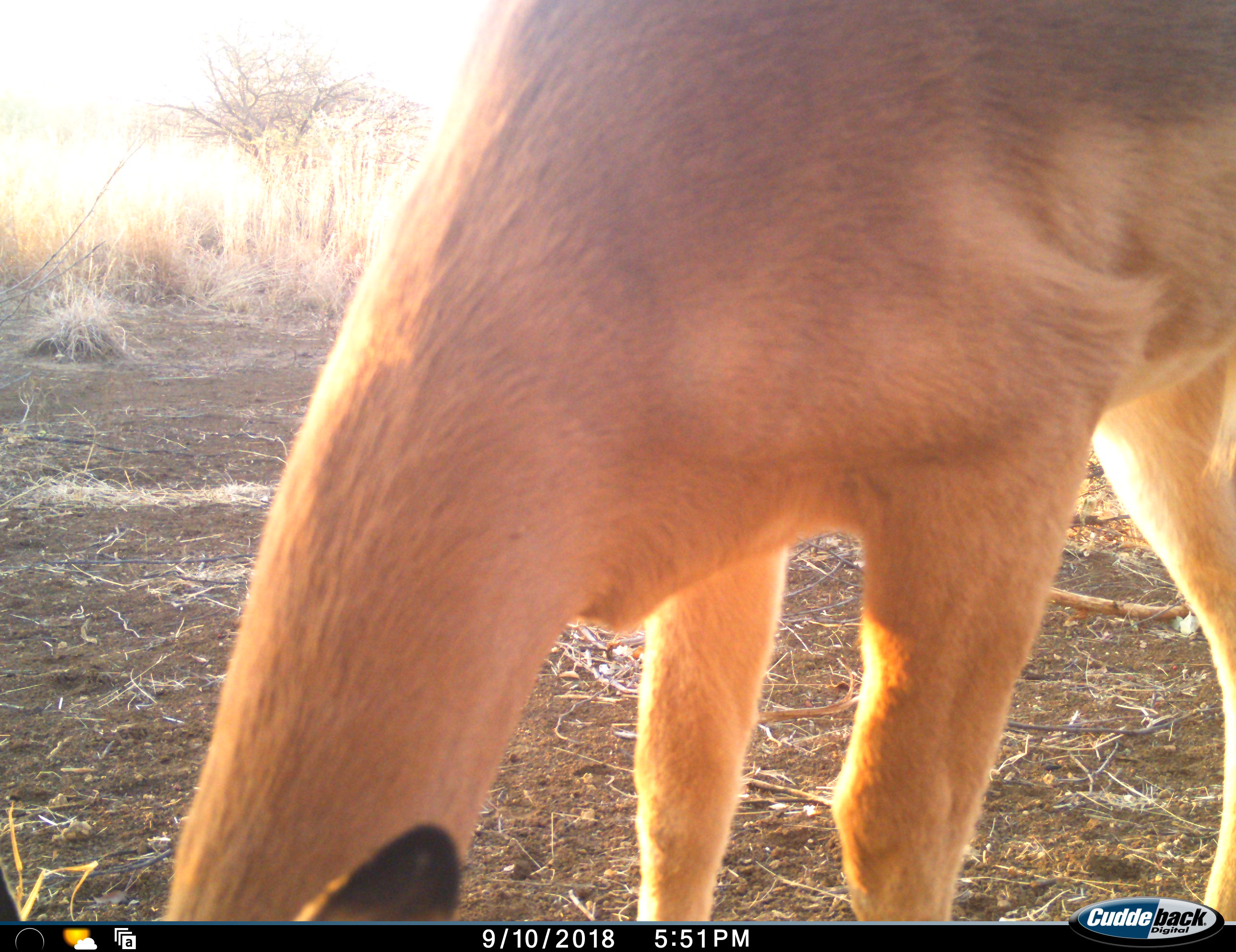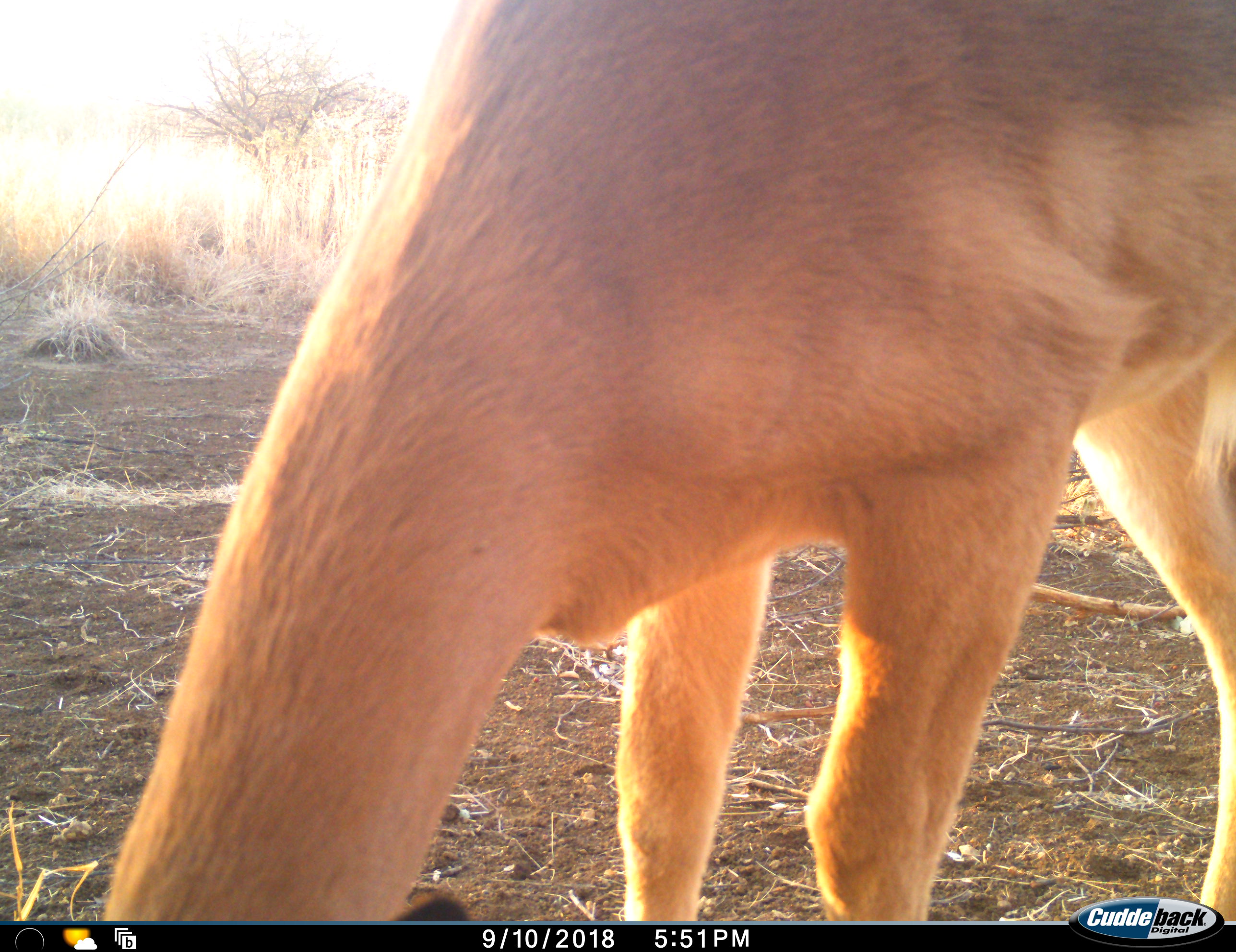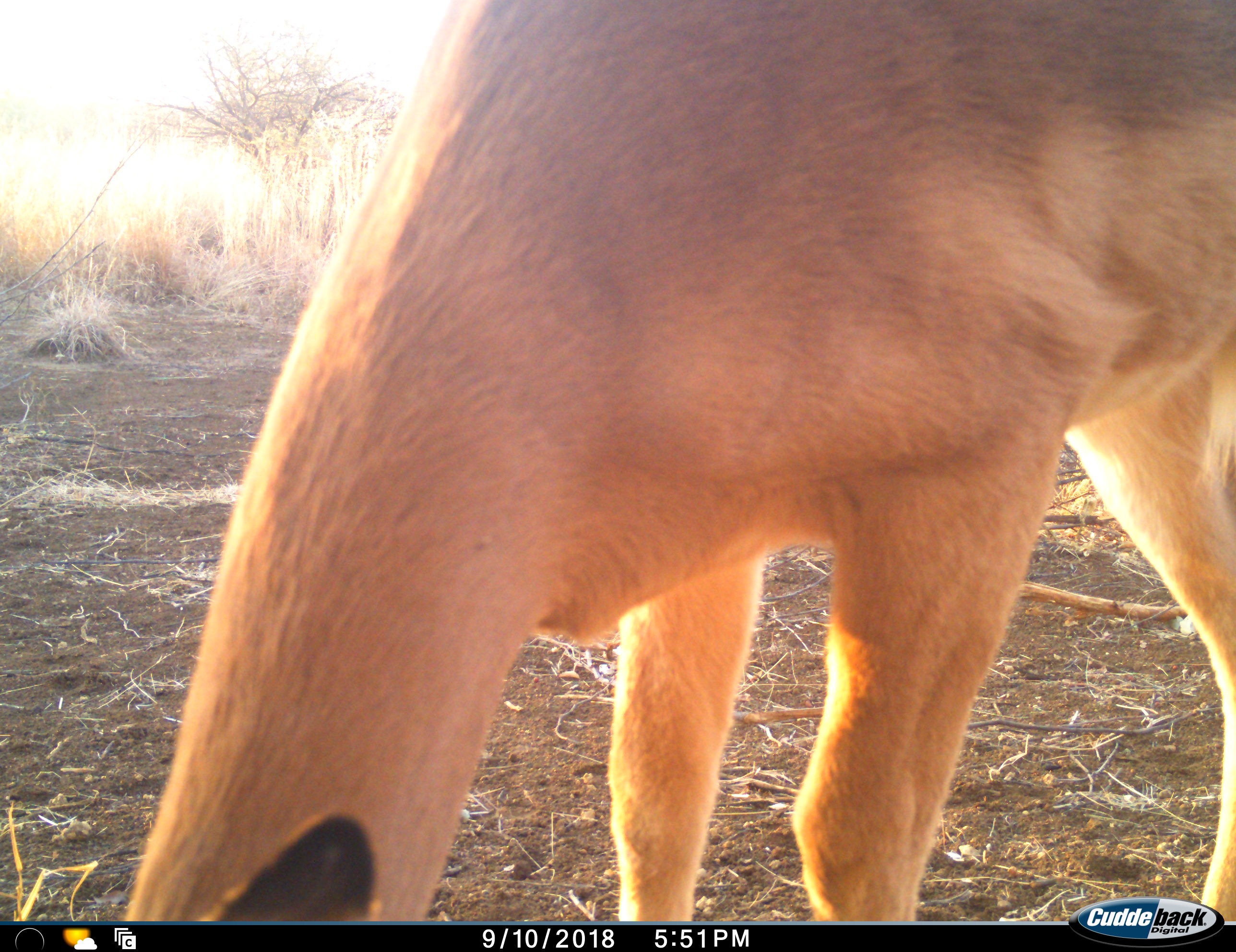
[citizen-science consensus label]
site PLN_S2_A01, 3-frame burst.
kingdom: Animalia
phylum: Chordata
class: Mammalia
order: Artiodactyla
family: Bovidae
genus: Aepyceros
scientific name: Aepyceros melampus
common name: impala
Impala (Aepyceros melampus), count 1. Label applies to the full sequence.